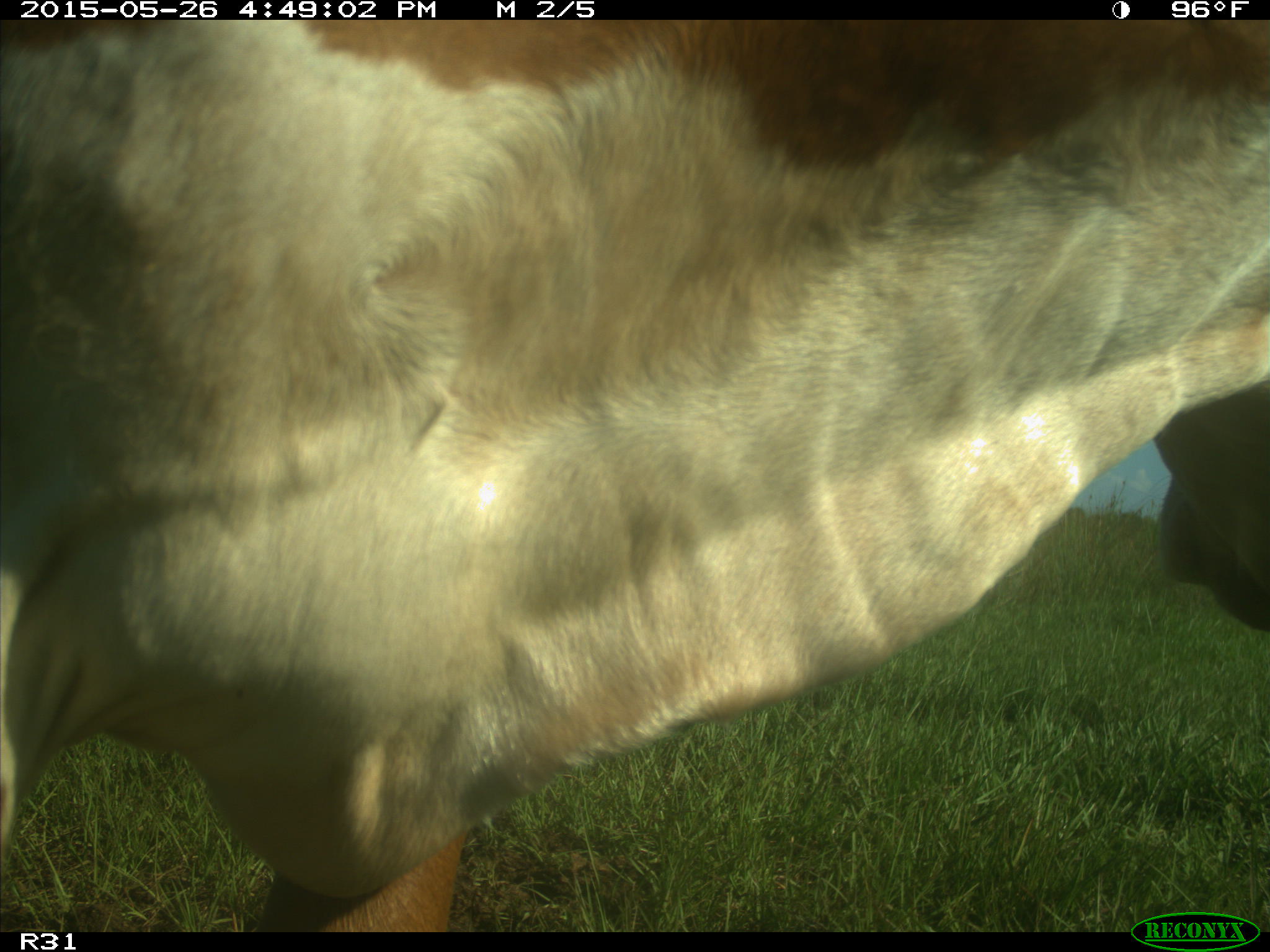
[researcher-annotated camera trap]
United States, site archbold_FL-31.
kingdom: Animalia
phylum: Chordata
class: Mammalia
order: Artiodactyla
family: Bovidae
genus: Bos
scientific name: Bos taurus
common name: domestic cow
Bos taurus (domestic cow).